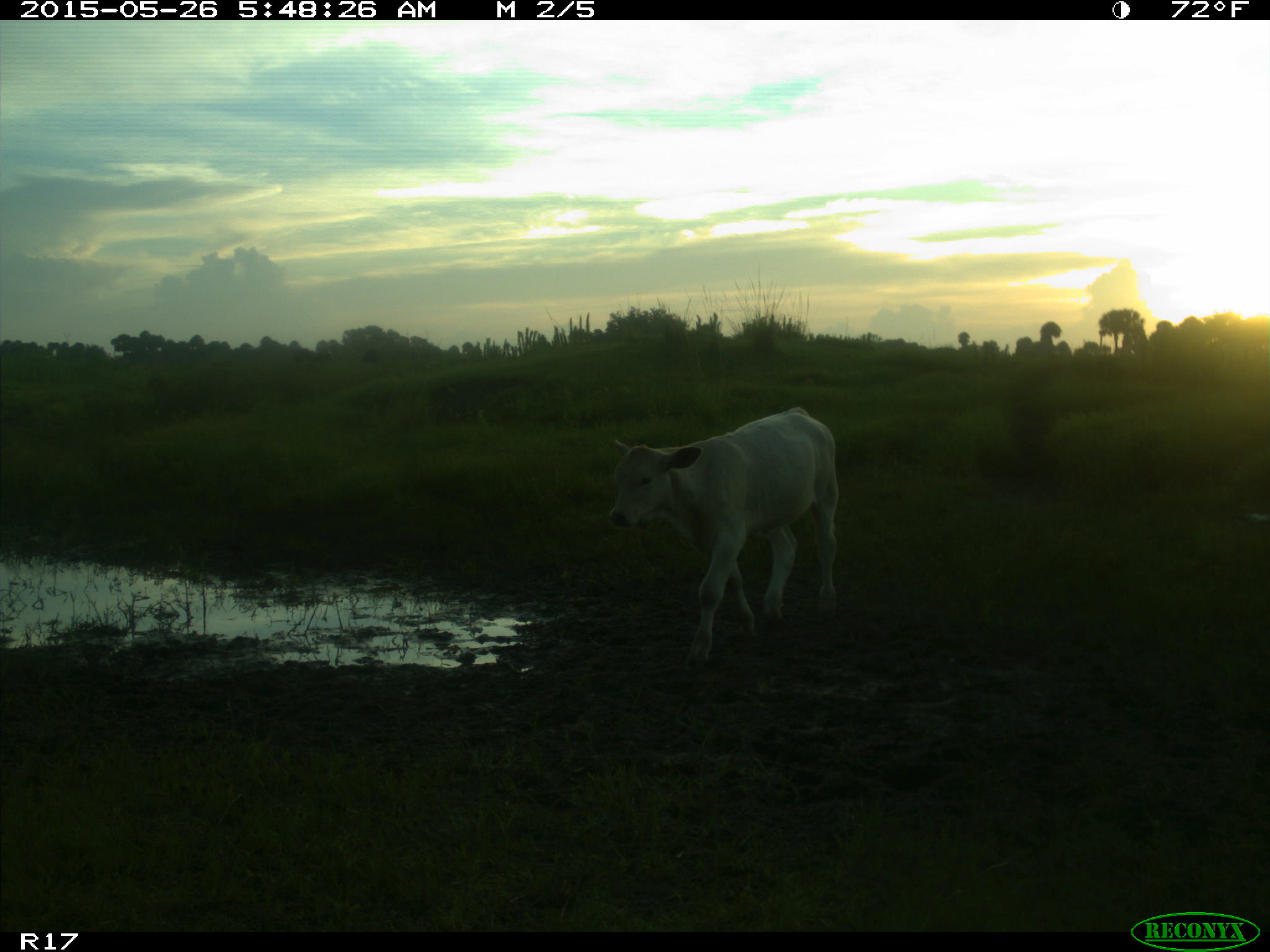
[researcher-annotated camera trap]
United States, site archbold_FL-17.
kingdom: Animalia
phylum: Chordata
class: Mammalia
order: Artiodactyla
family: Bovidae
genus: Bos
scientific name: Bos taurus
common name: domestic cow